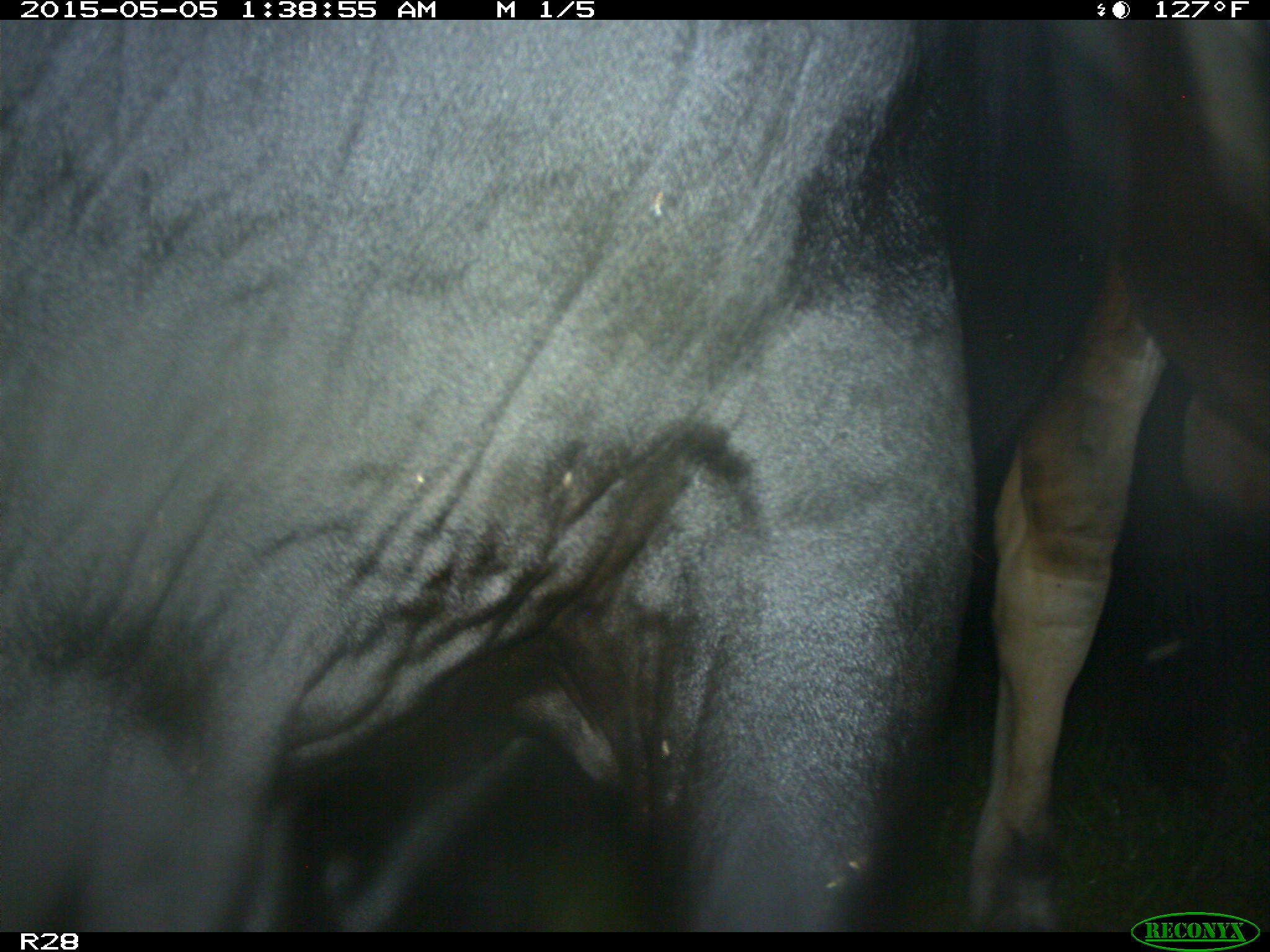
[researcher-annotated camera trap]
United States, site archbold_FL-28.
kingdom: Animalia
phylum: Chordata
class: Mammalia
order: Artiodactyla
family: Bovidae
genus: Bos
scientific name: Bos taurus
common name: domestic cow